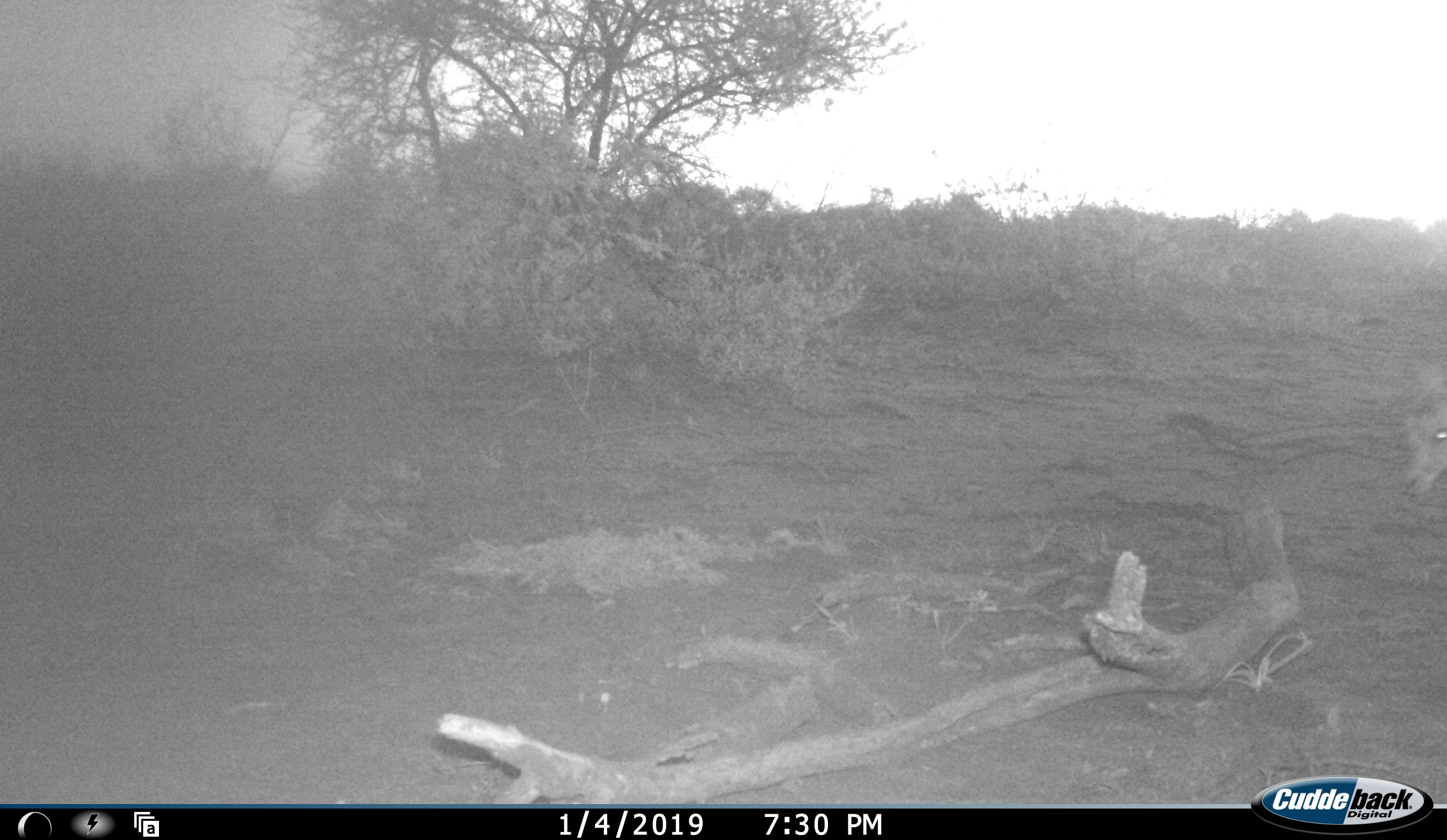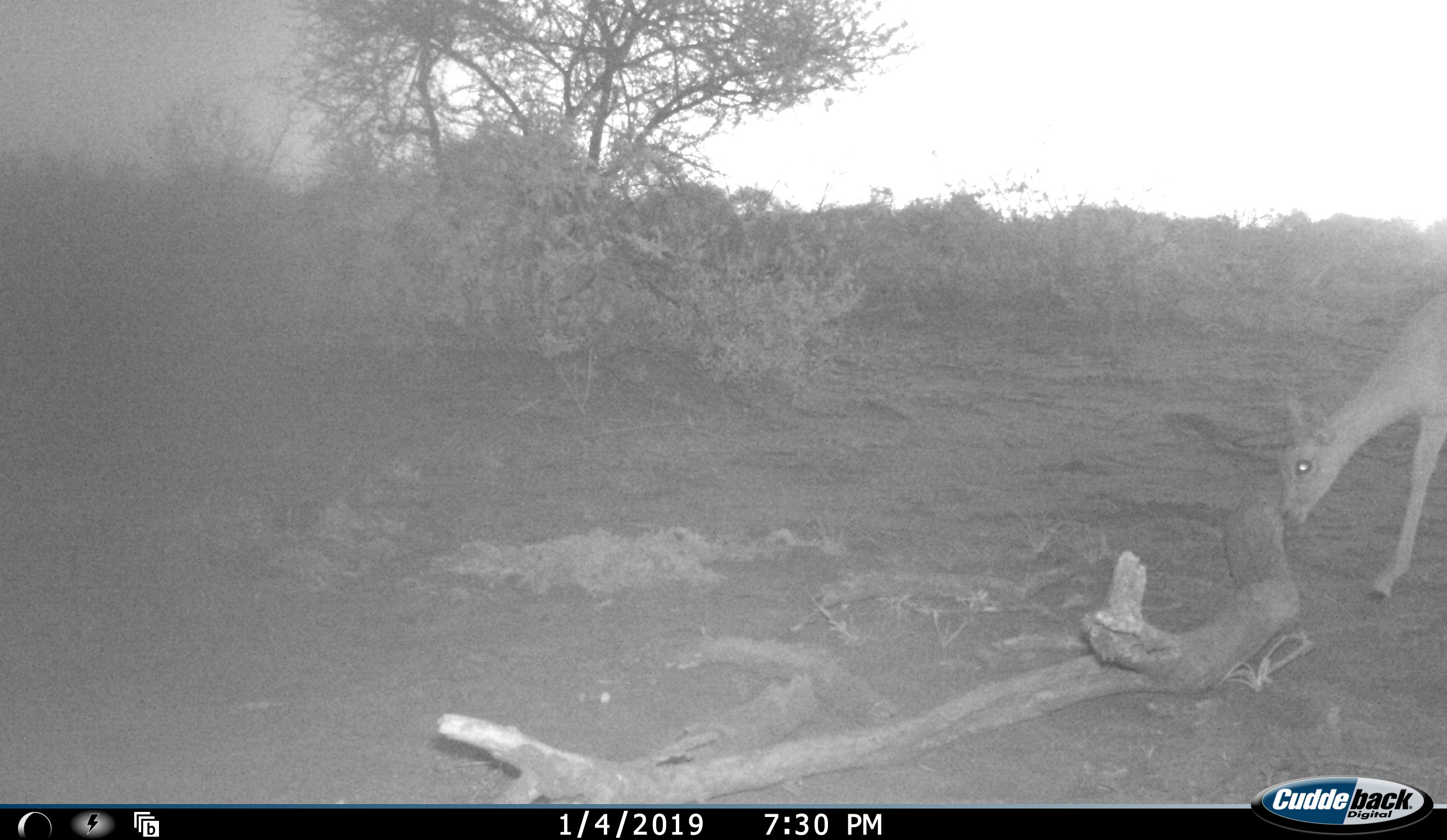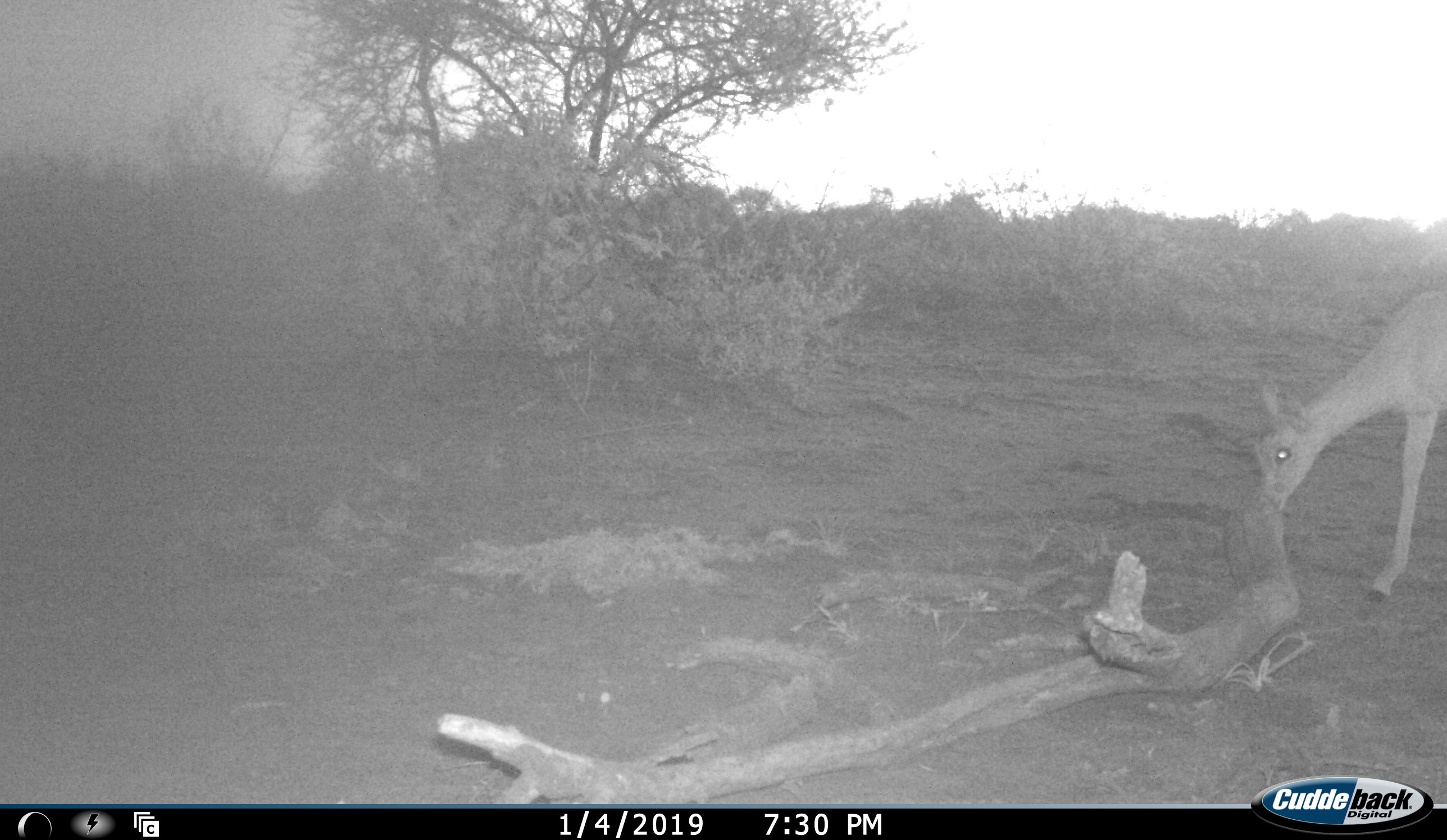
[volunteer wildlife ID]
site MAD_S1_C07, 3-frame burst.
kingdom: Animalia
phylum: Chordata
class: Mammalia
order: Artiodactyla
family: Bovidae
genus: Aepyceros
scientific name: Aepyceros melampus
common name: impala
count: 1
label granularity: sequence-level